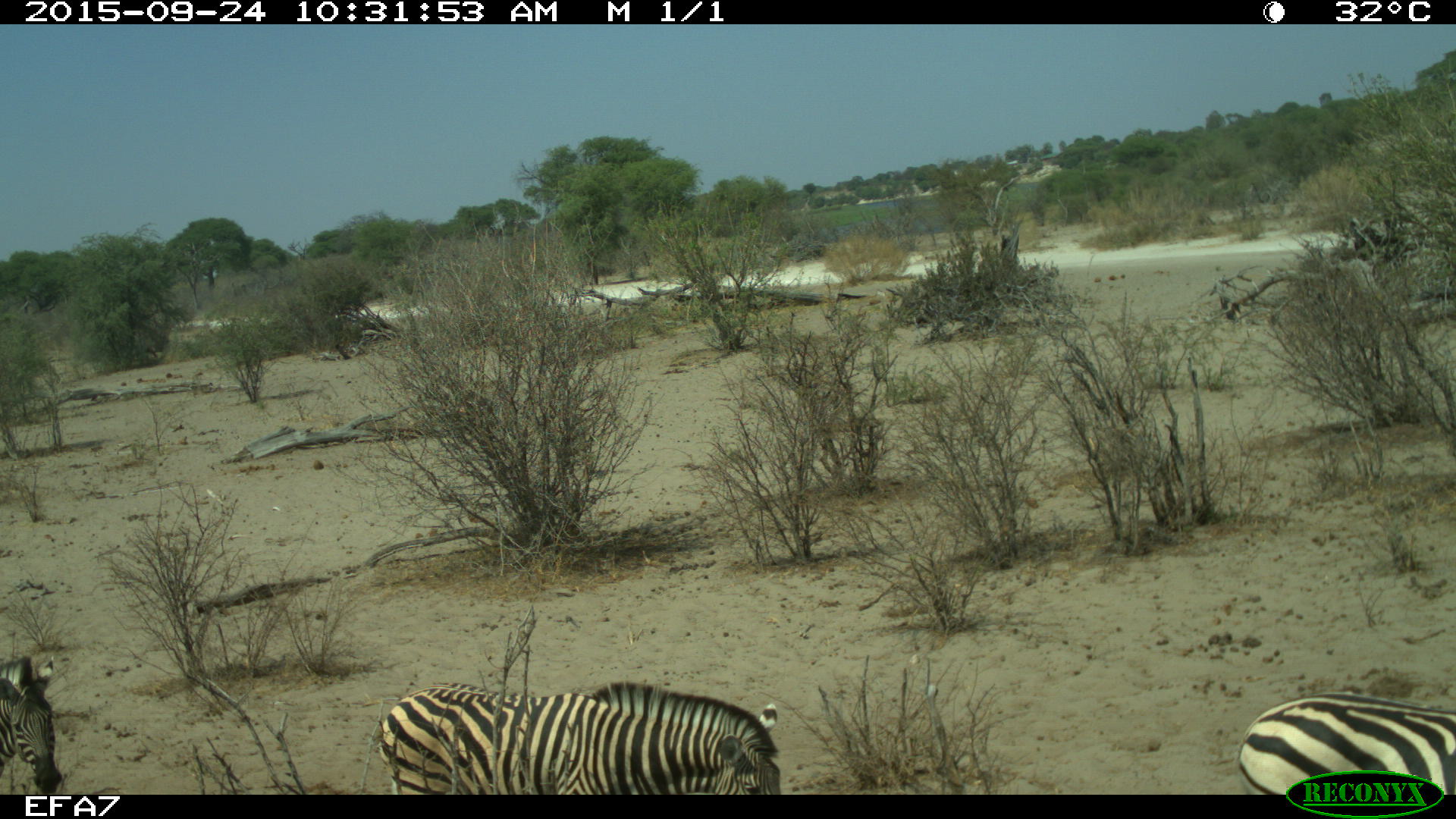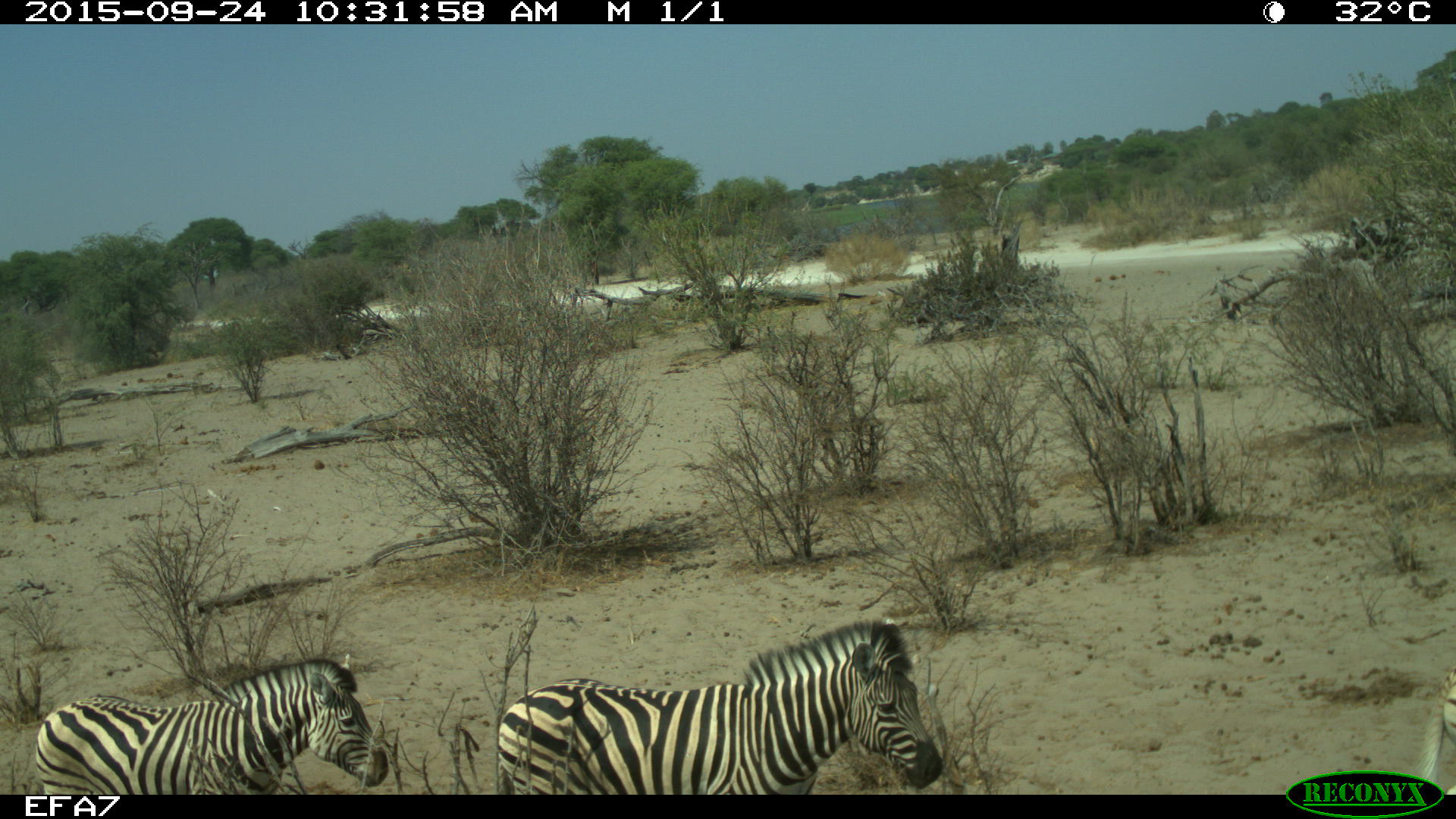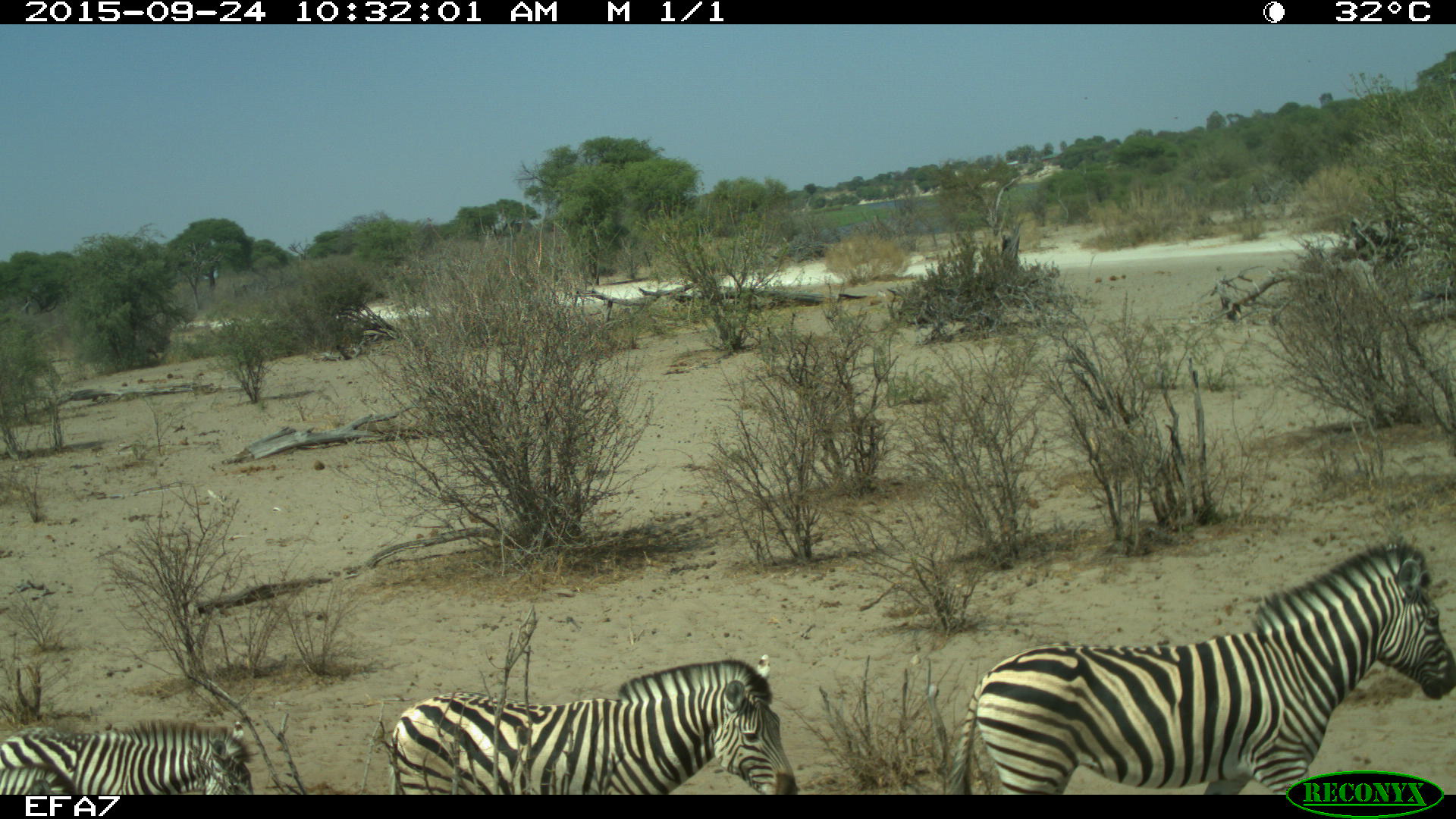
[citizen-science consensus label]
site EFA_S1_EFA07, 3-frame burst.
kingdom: Animalia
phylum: Chordata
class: Mammalia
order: Perissodactyla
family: Equidae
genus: Equus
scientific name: Equus quagga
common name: plains zebra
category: zebraplains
Zebraplains (plains zebra) (Equus quagga), count 4. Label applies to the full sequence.